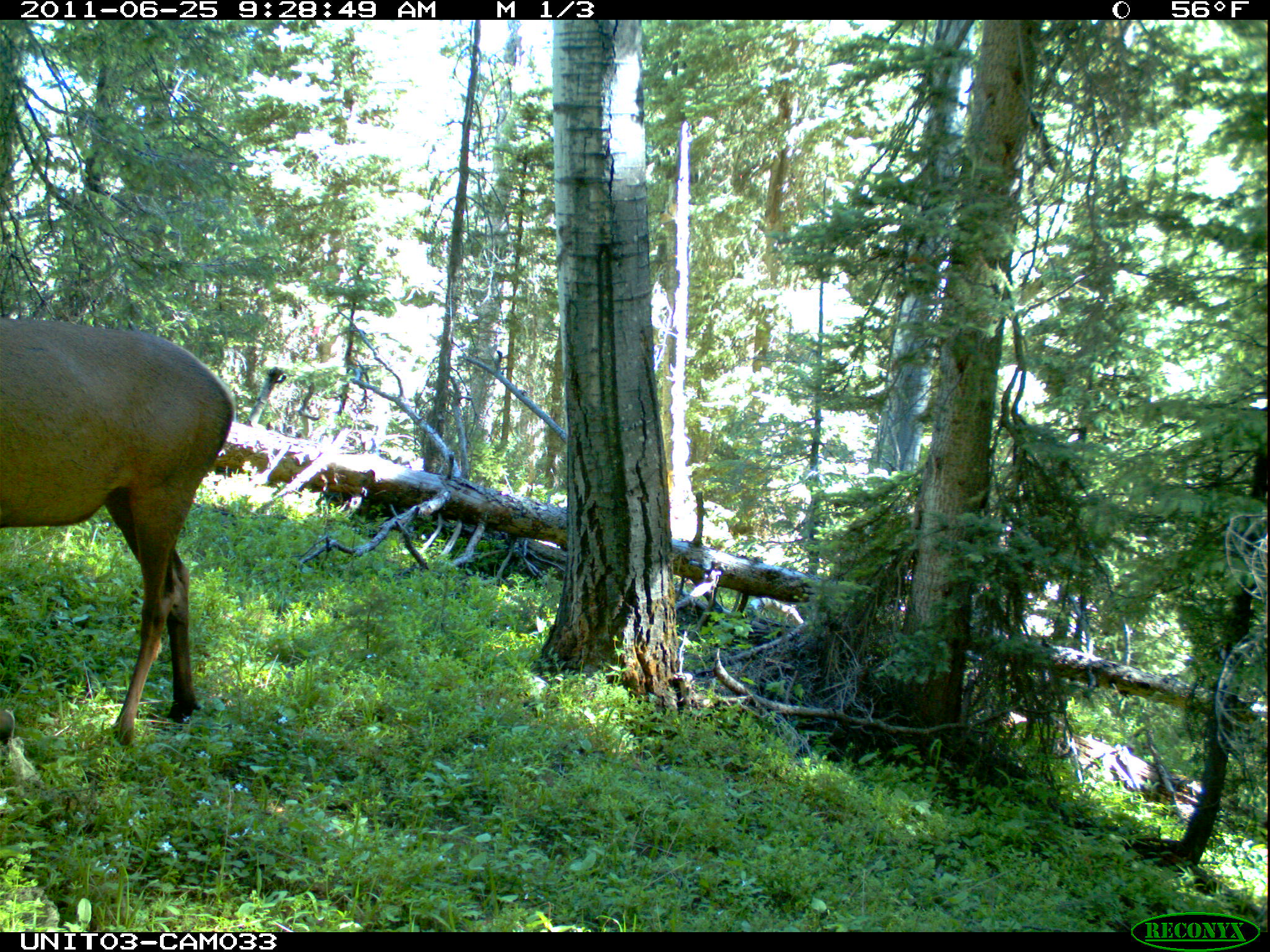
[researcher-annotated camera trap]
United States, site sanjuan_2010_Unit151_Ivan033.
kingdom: Animalia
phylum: Chordata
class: Mammalia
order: Artiodactyla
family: Cervidae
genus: Cervus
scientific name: Cervus elaphus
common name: red deer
Cervus elaphus (red deer).